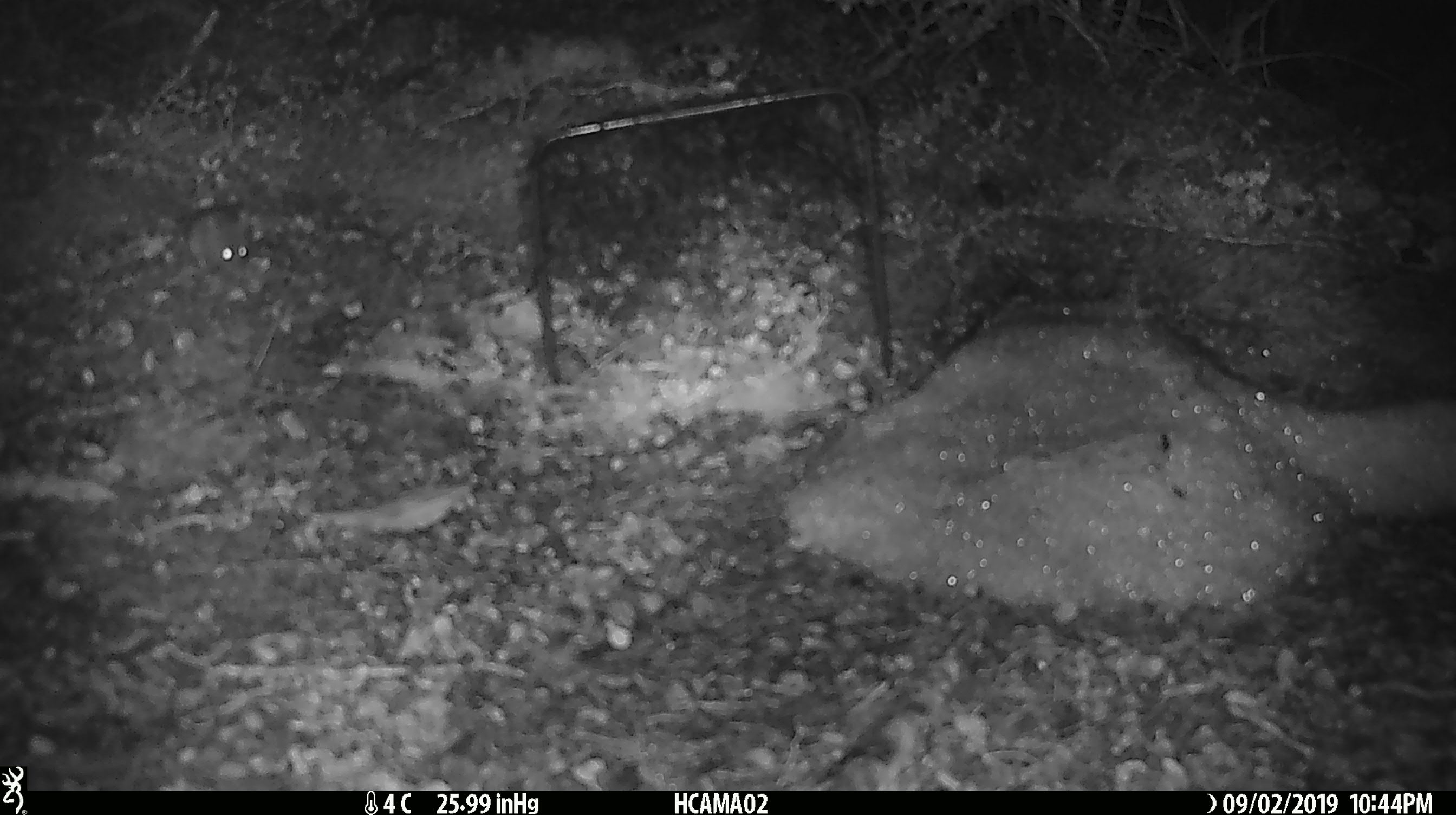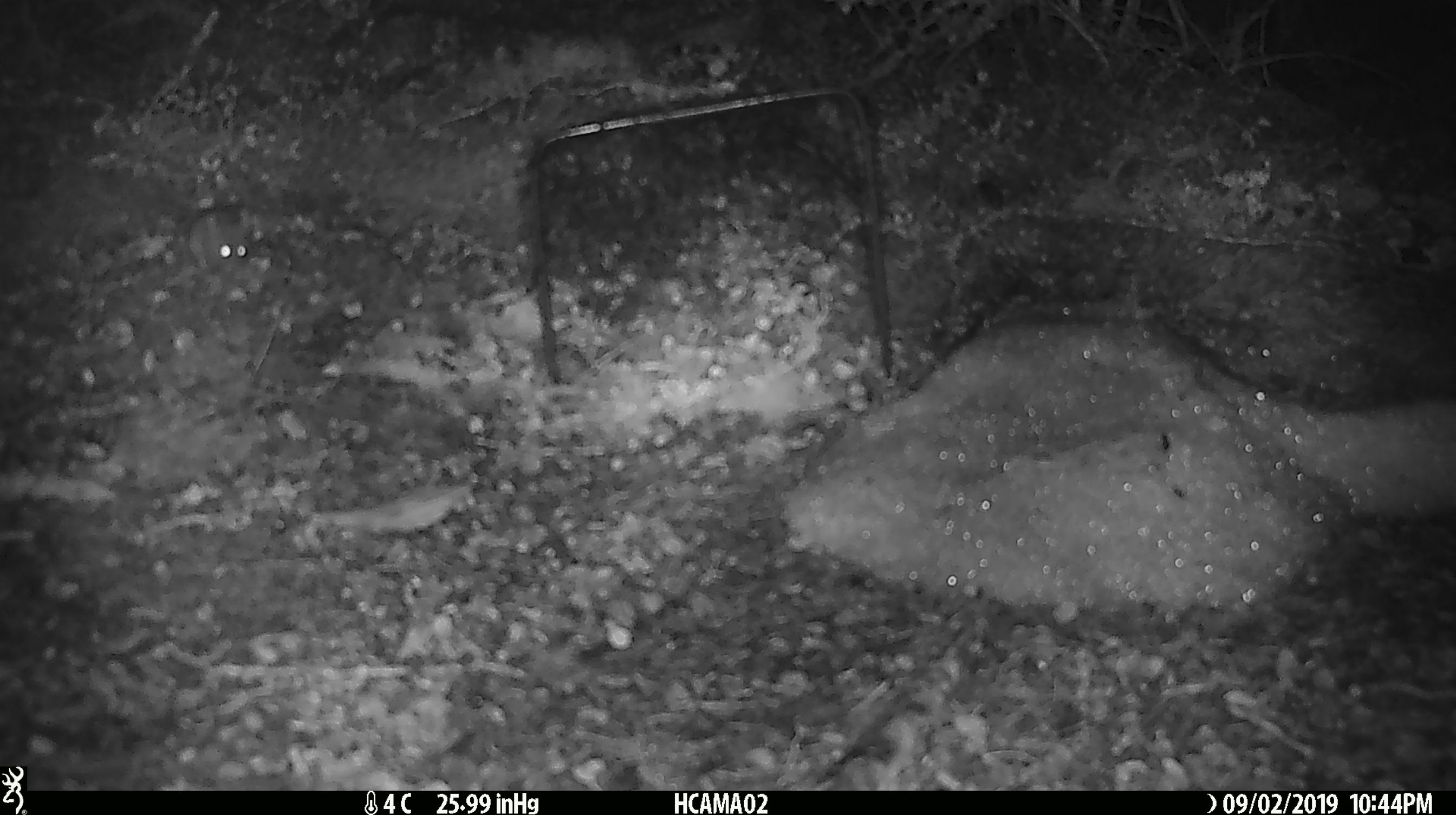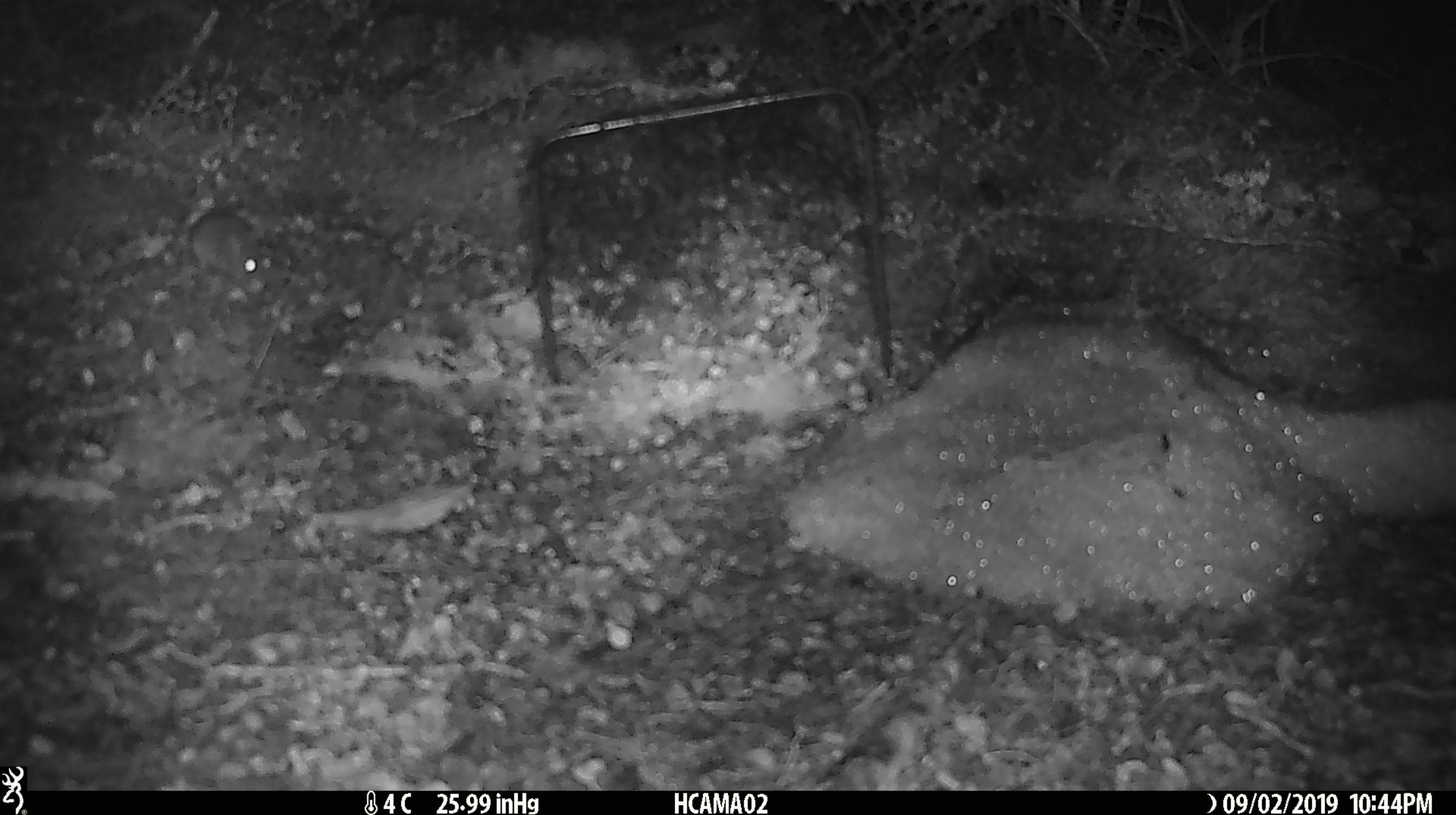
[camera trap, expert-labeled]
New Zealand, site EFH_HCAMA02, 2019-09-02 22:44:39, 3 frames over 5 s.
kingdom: Animalia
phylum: Chordata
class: Mammalia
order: Rodentia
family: Muridae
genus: Mus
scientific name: Mus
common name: mouse